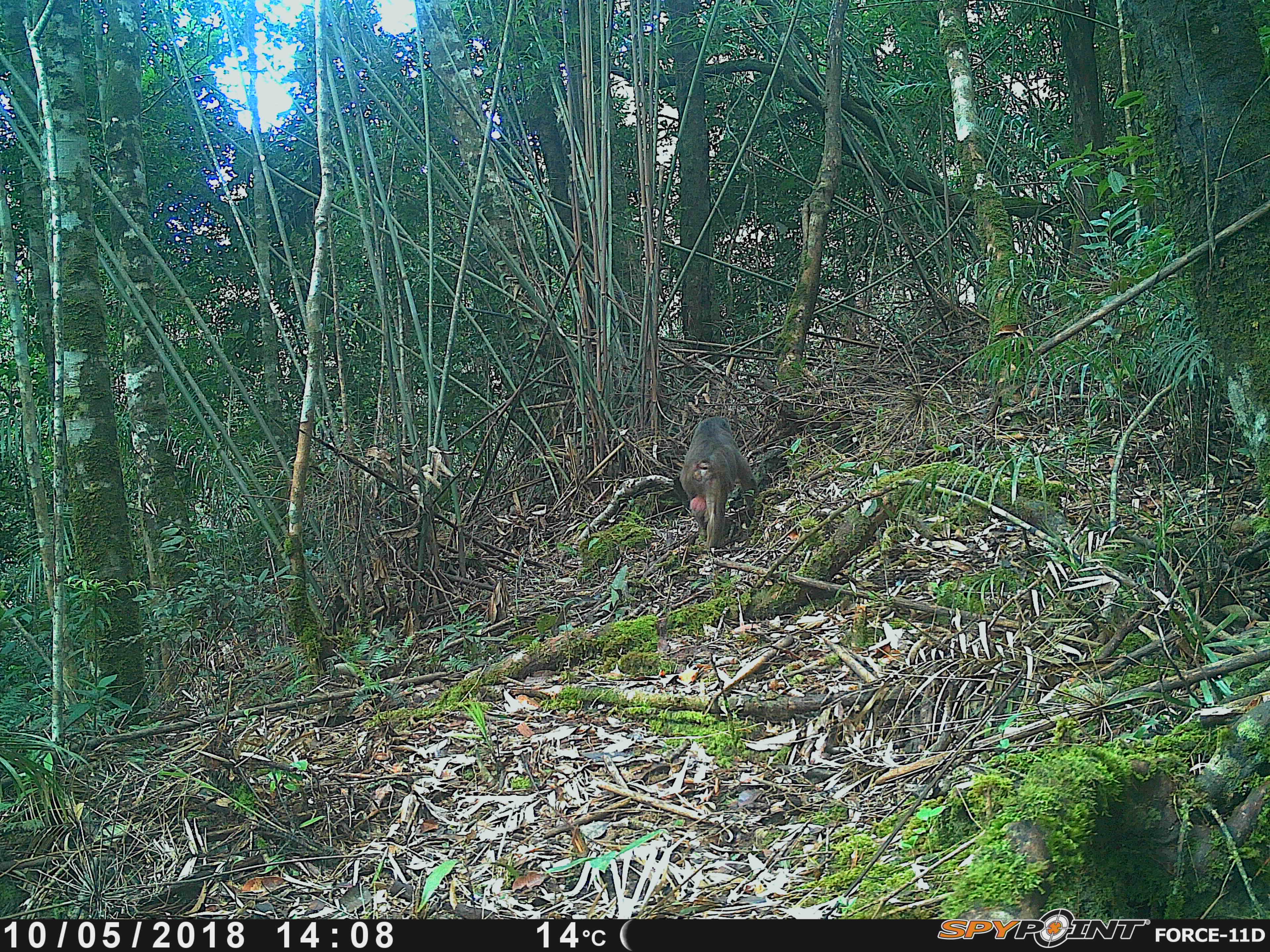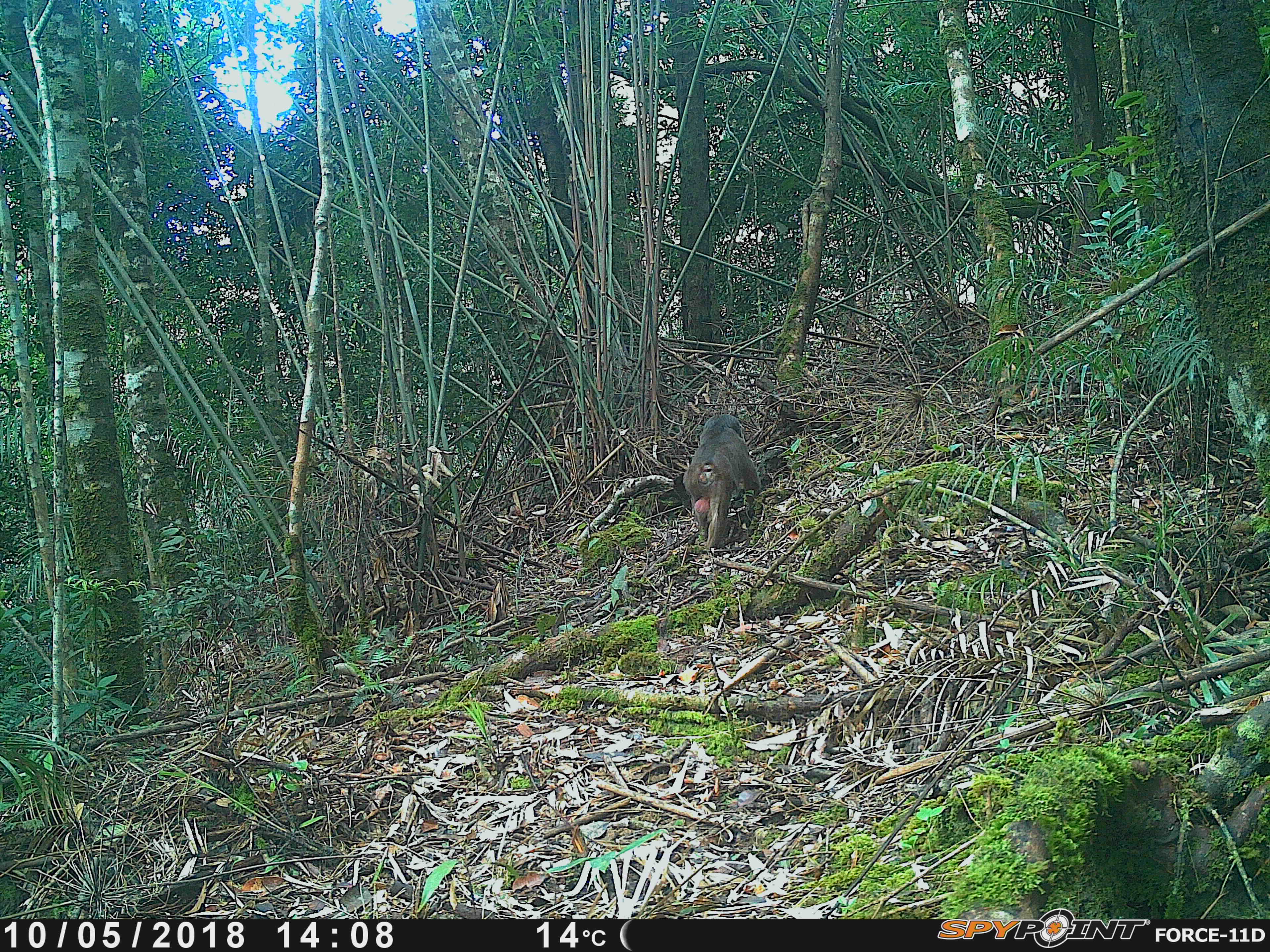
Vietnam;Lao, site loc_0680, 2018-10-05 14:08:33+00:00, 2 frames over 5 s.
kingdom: Animalia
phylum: Chordata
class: Mammalia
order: Primates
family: Cercopithecidae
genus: Macaca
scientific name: Macaca arctoides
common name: stump-tailed macaque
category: stump tailed macaque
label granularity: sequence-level